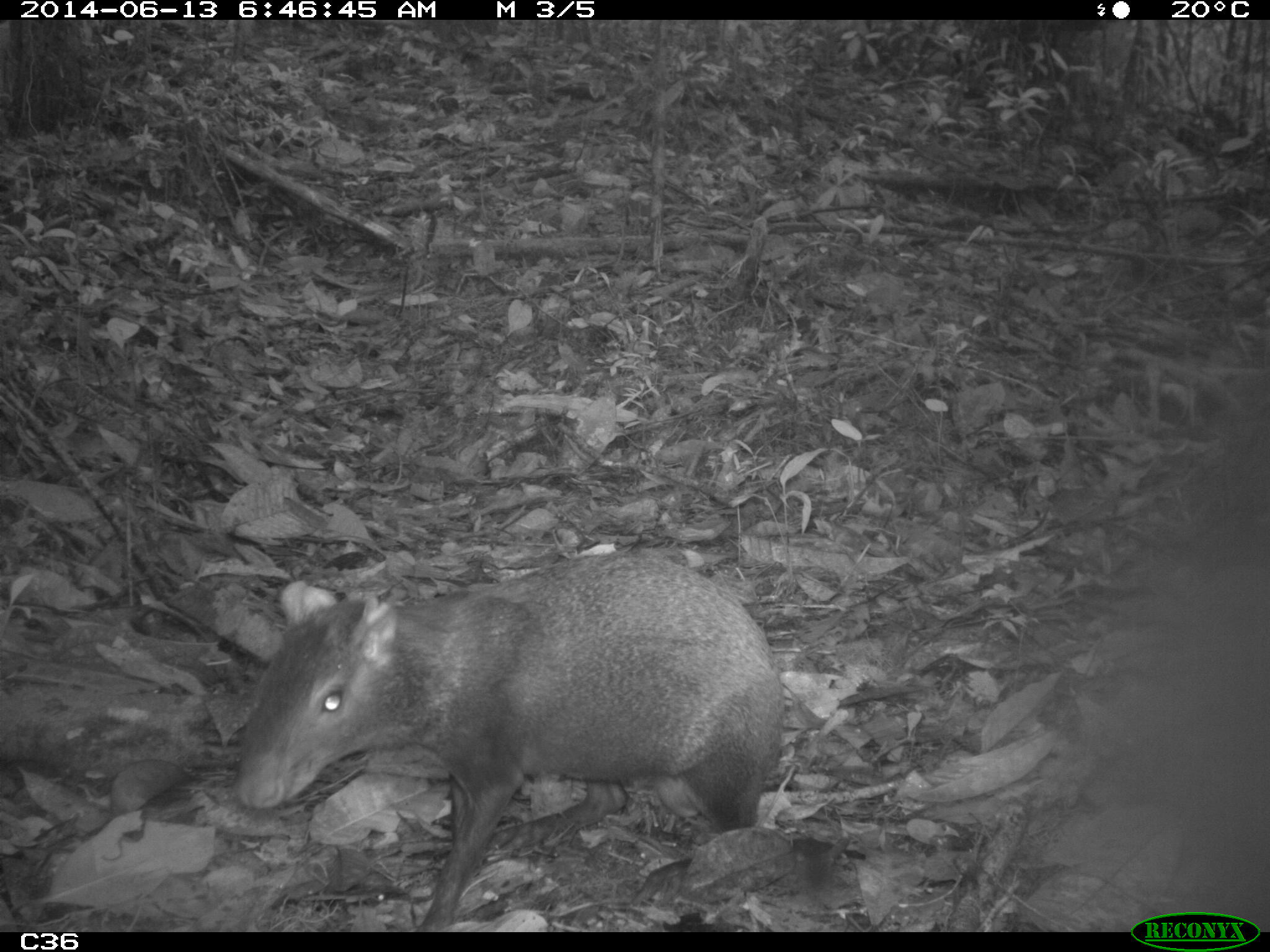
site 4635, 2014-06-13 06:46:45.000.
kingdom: Animalia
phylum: Chordata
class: Mammalia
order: Rodentia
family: Dasyproctidae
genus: Dasyprocta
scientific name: Dasyprocta leporina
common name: red-rumped agouti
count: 1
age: adult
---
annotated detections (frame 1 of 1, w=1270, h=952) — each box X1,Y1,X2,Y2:
dasyprocta leporina: 234,550,781,929